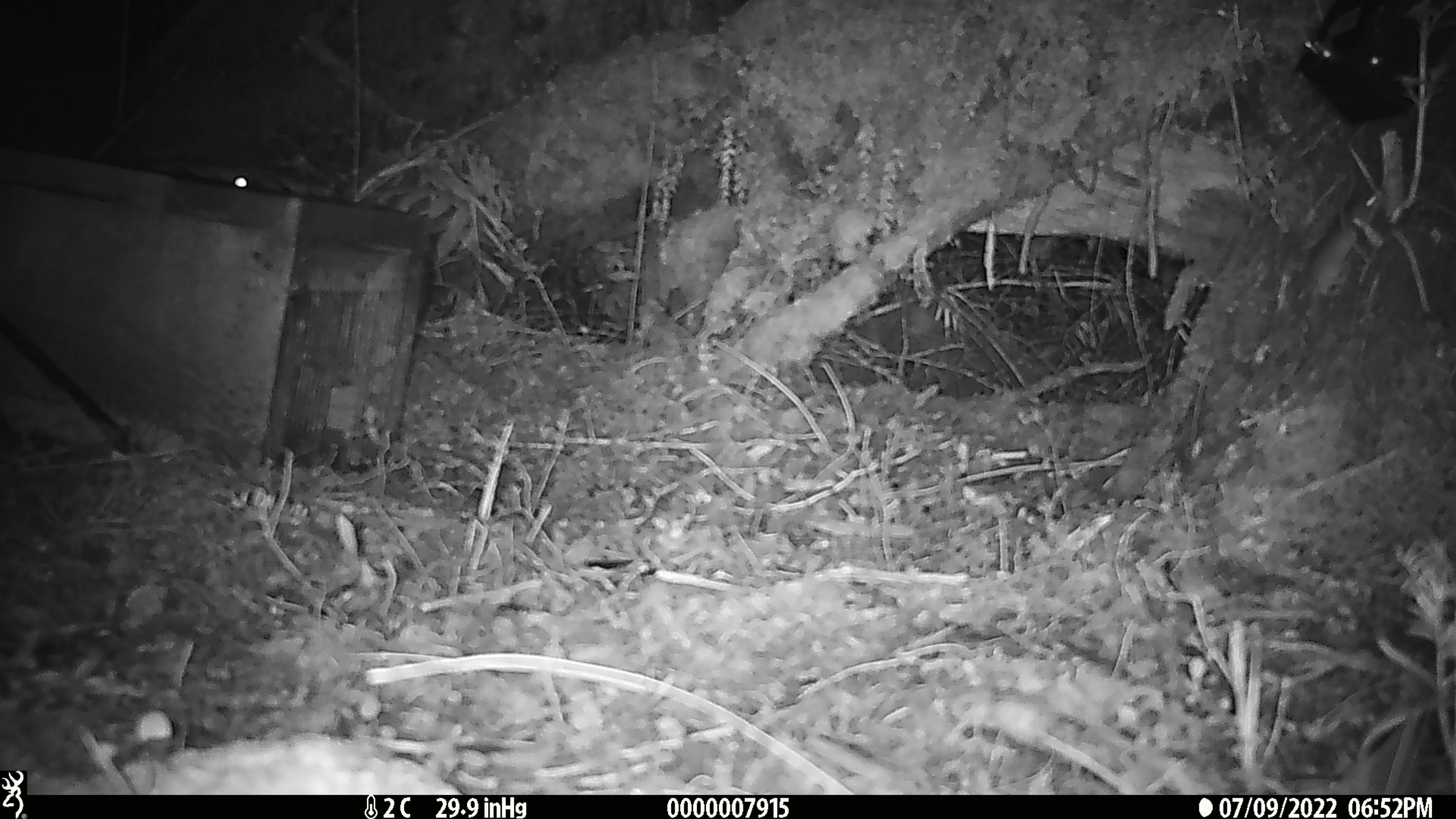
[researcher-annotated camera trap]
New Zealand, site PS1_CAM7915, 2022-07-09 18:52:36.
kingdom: Animalia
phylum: Chordata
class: Mammalia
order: Rodentia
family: Muridae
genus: Mus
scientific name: Mus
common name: mouse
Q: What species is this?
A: Mouse (Mus).